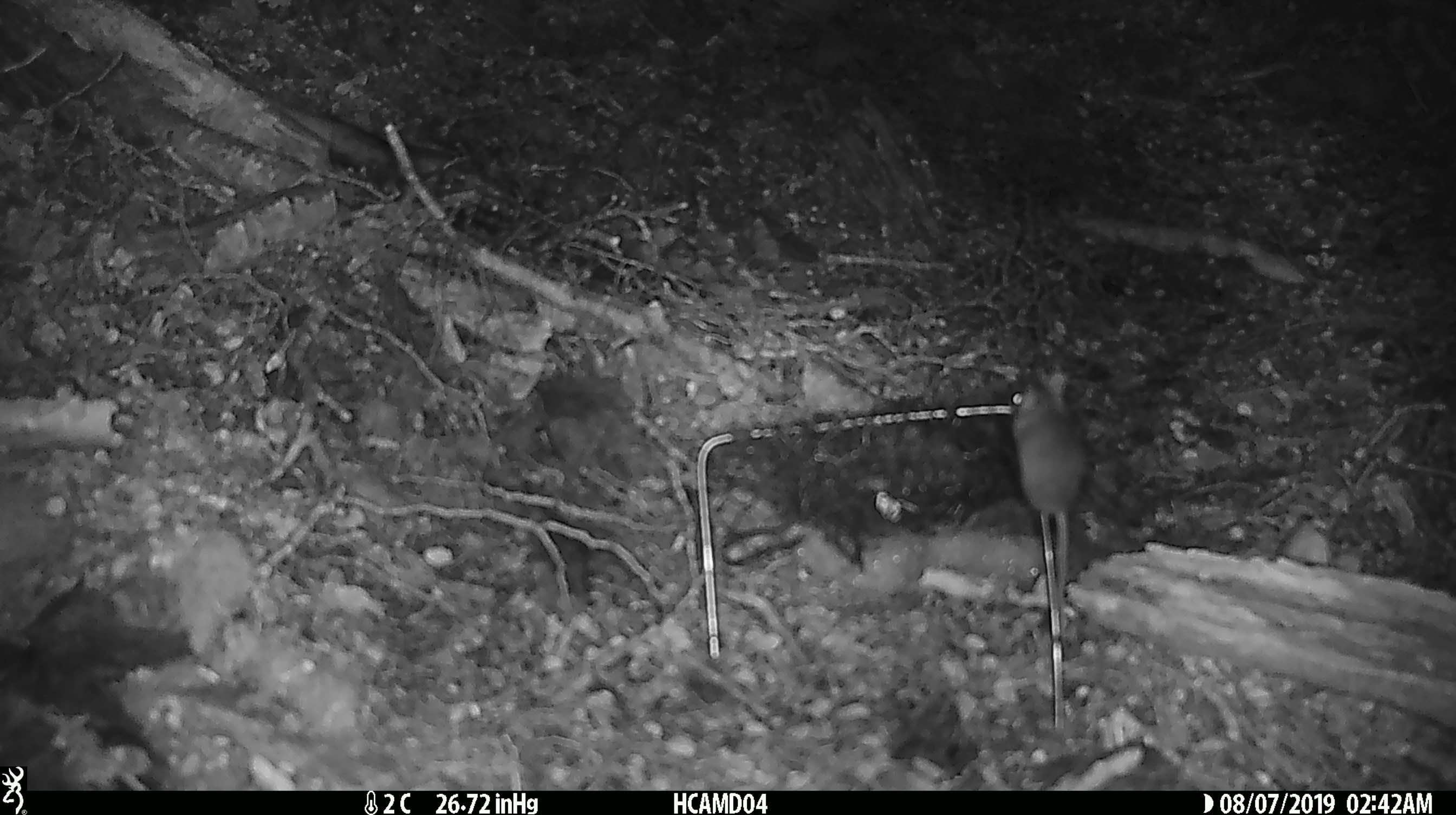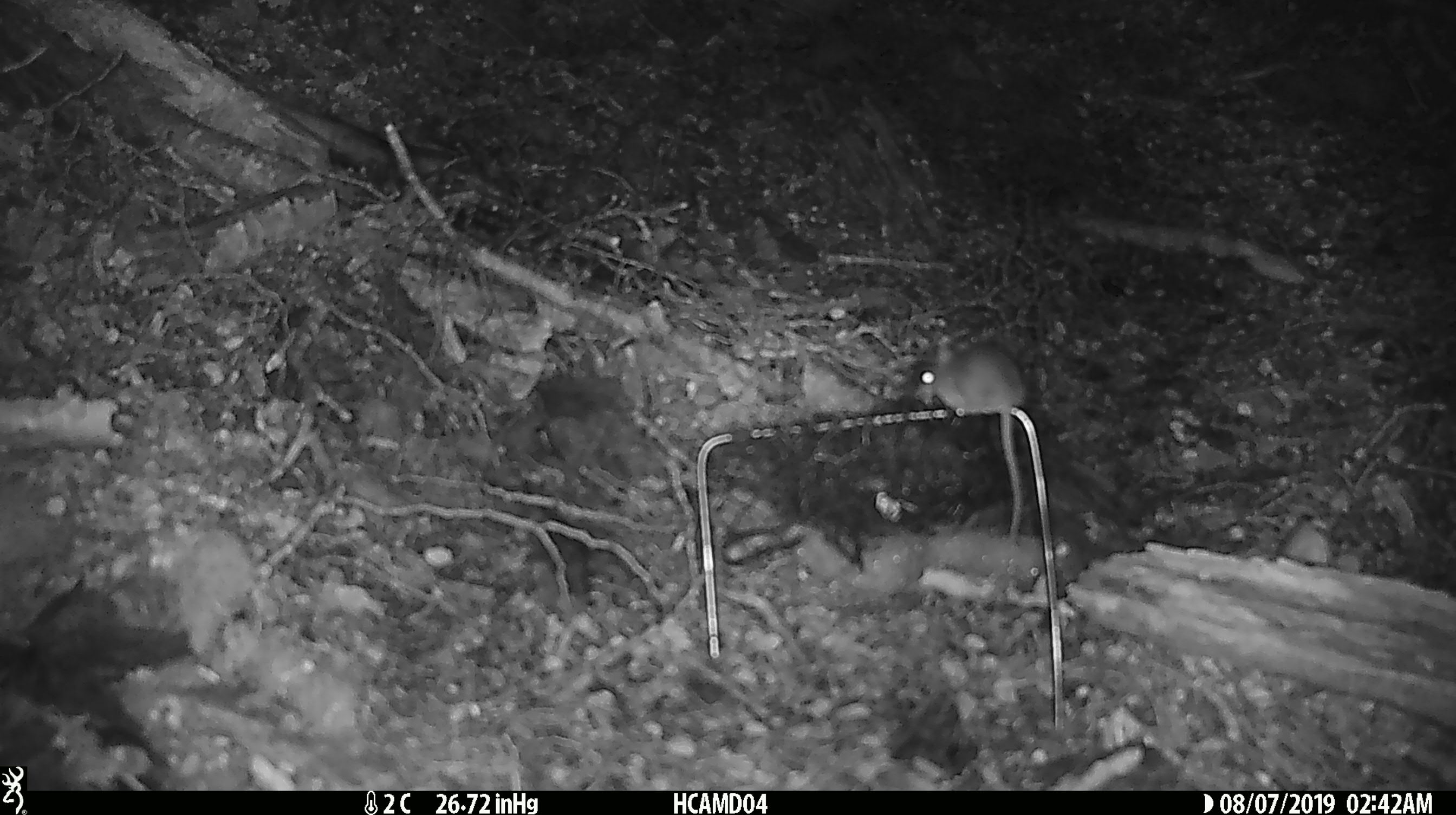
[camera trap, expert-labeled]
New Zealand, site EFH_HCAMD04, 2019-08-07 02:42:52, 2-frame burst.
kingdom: Animalia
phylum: Chordata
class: Mammalia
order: Rodentia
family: Muridae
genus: Mus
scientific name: Mus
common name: mouse